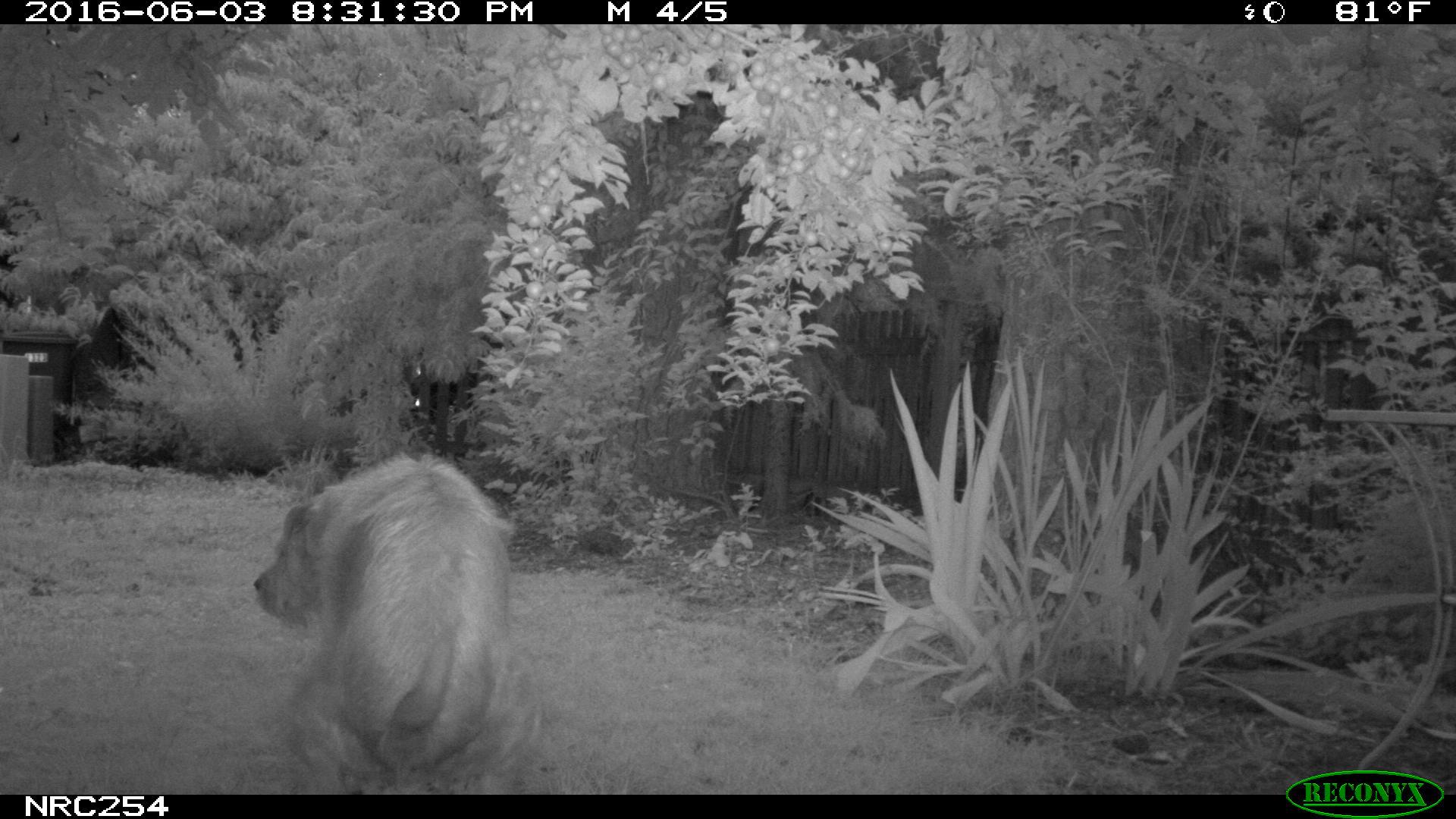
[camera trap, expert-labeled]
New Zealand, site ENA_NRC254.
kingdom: Animalia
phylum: Chordata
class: Mammalia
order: Carnivora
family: Canidae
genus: Canis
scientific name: Canis familiaris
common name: domestic dog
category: dog